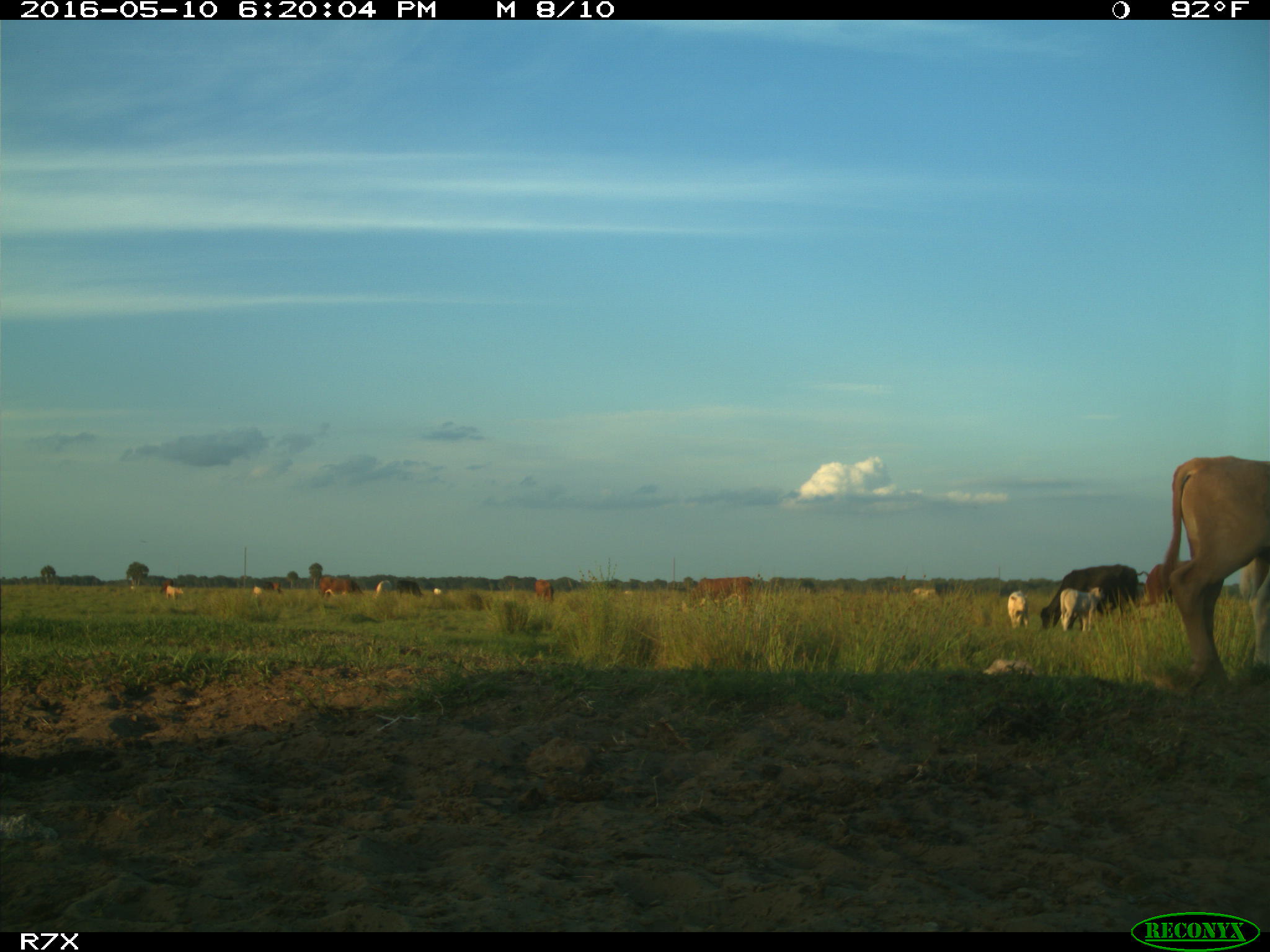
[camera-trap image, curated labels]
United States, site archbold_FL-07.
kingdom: Animalia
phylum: Chordata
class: Mammalia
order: Artiodactyla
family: Bovidae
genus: Bos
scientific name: Bos taurus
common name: domestic cow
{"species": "Bos taurus (domestic cow)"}